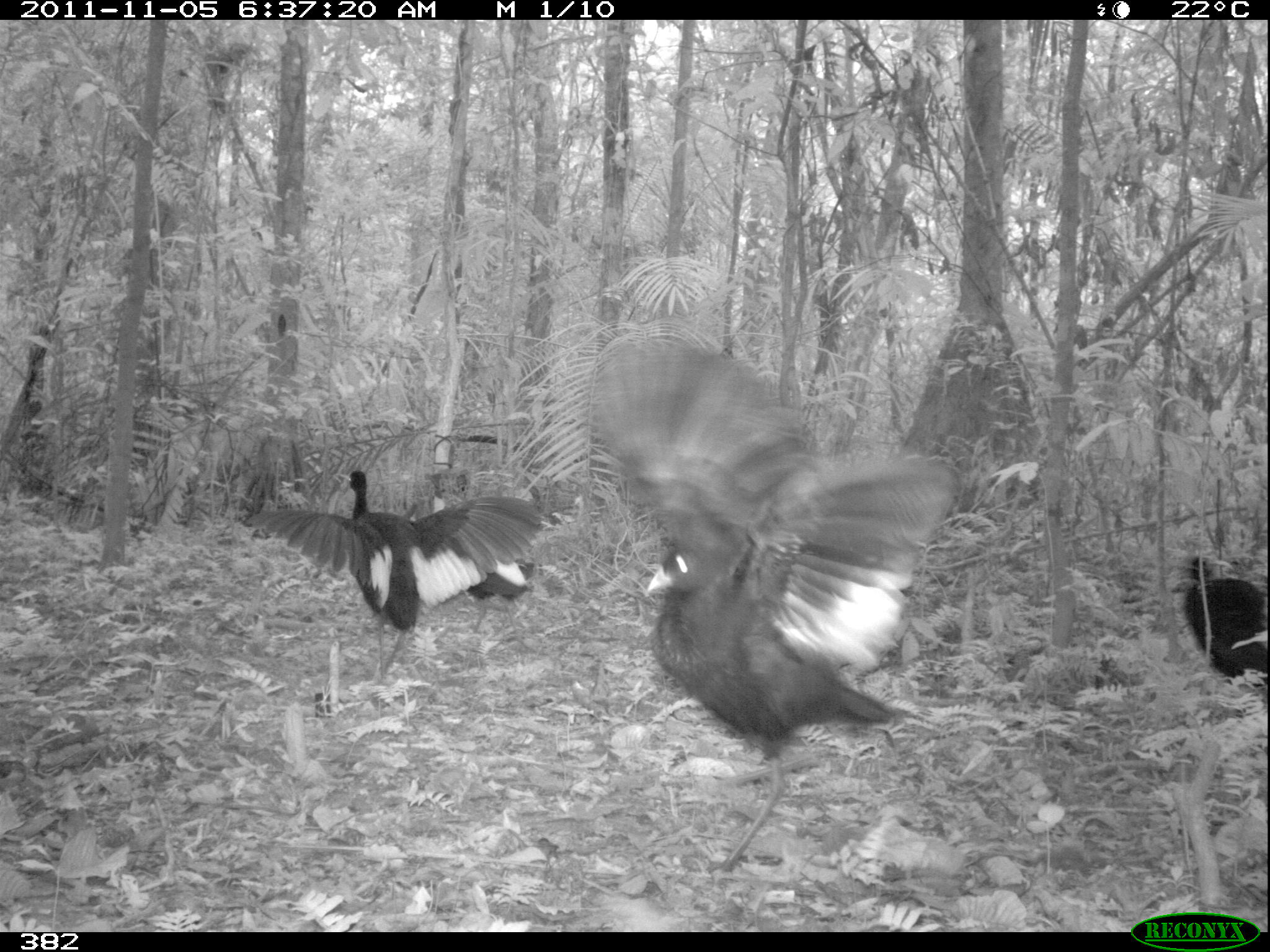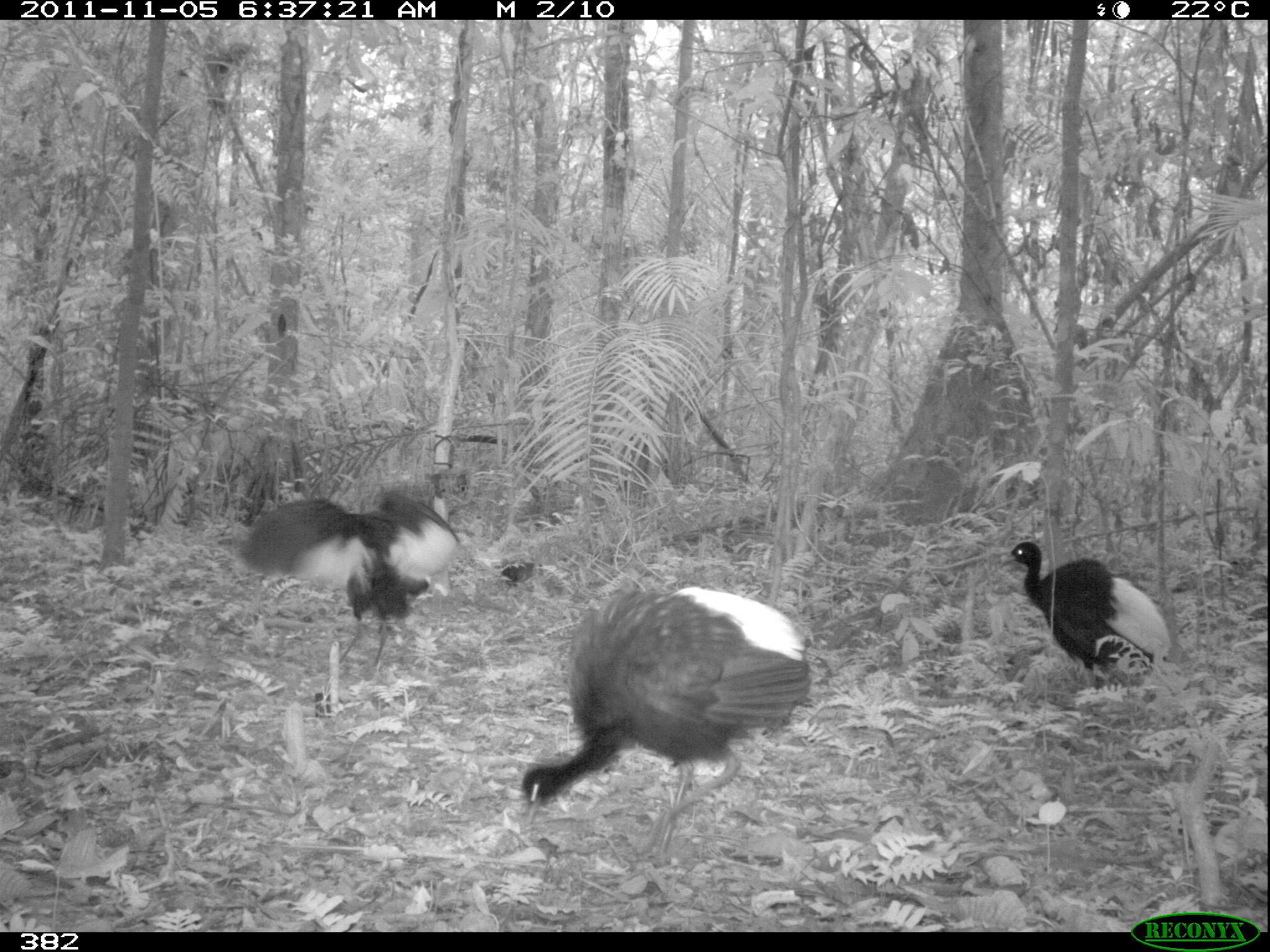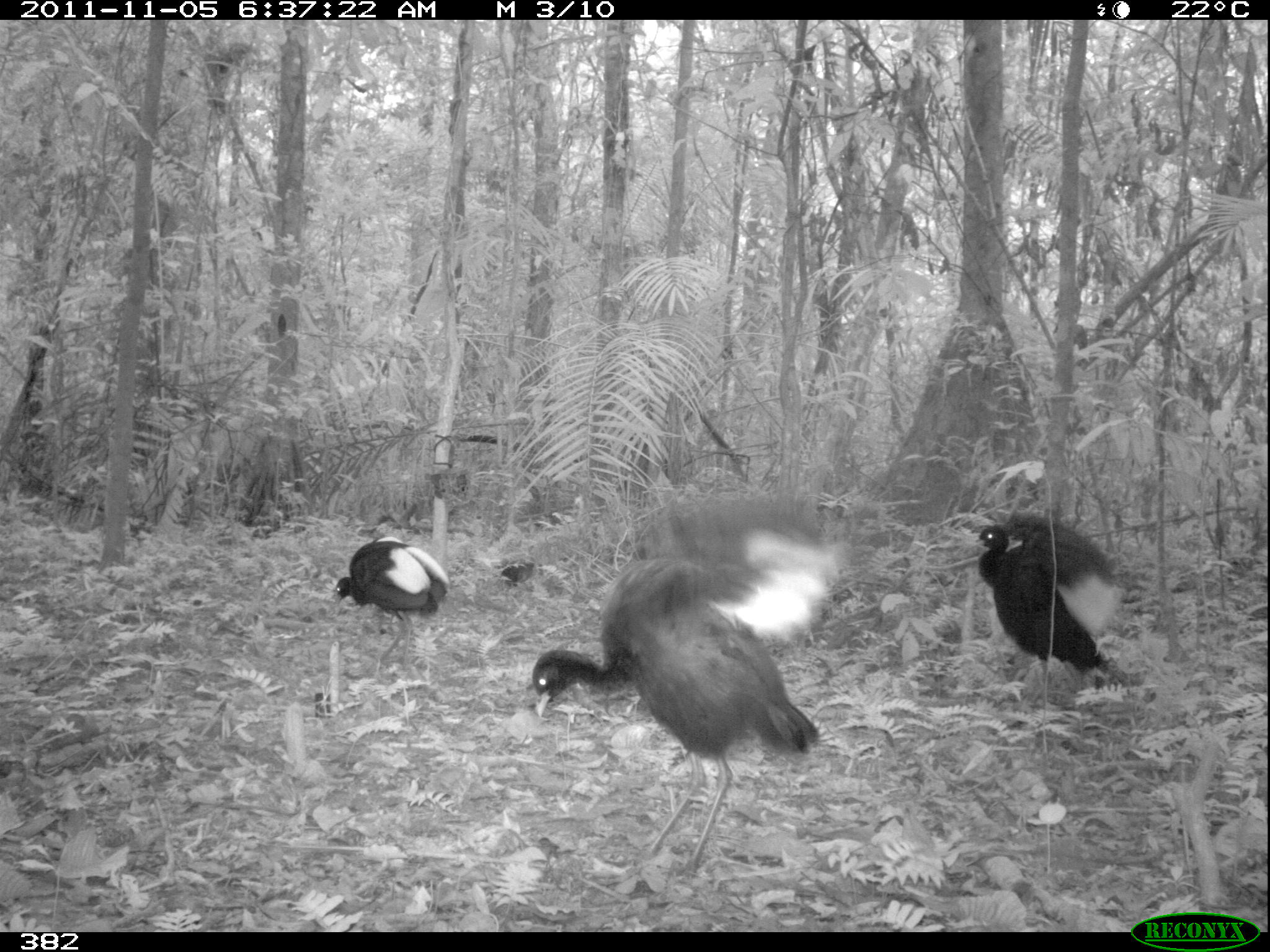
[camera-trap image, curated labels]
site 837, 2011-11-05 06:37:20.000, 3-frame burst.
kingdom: Animalia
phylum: Chordata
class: Aves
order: Gruiformes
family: Psophiidae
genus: Psophia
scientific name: Psophia leucoptera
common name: pale-winged trumpeter